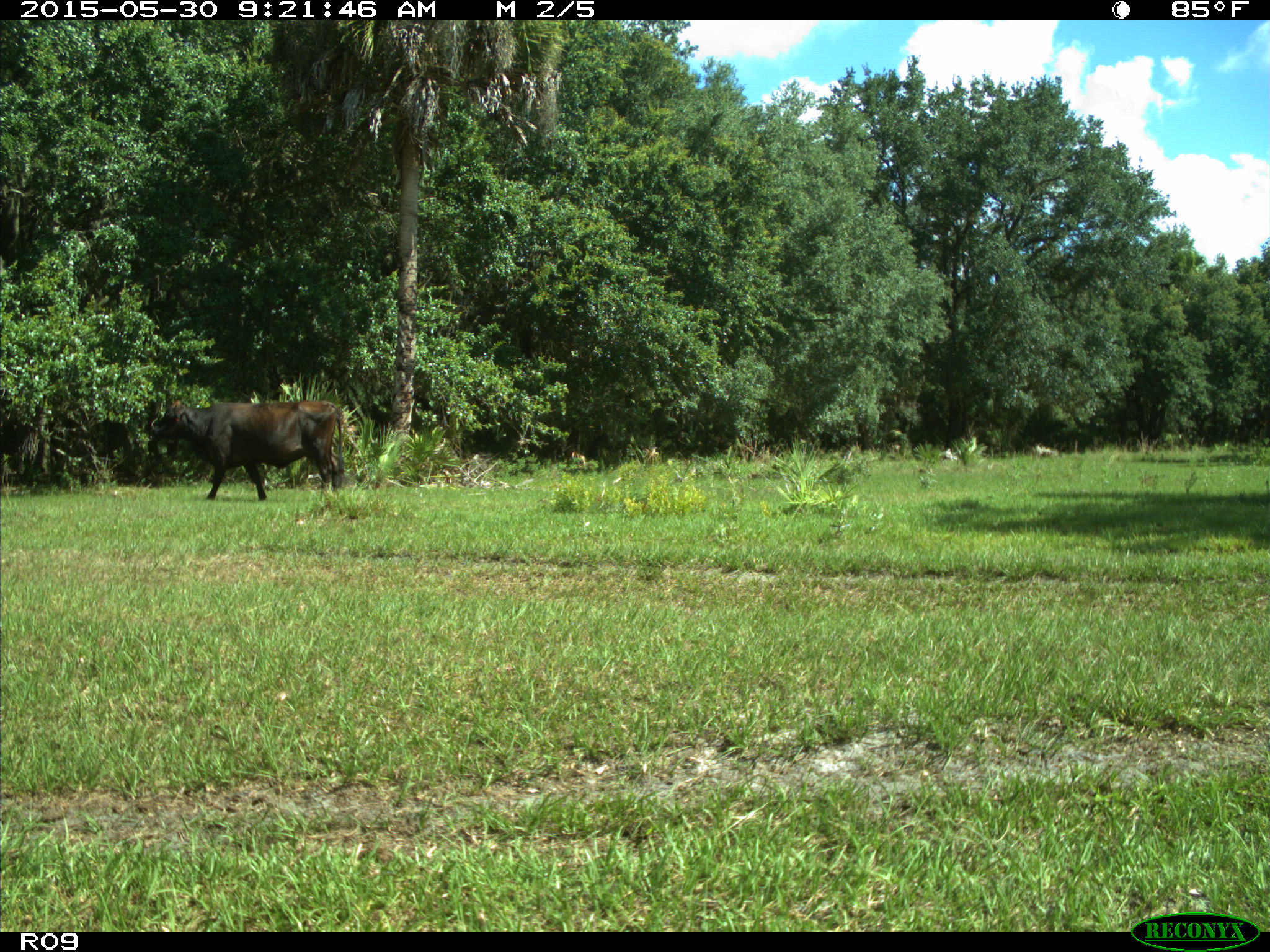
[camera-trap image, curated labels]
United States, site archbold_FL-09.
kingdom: Animalia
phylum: Chordata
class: Mammalia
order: Artiodactyla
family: Bovidae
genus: Bos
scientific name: Bos taurus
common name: domestic cow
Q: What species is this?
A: Bos taurus (domestic cow).